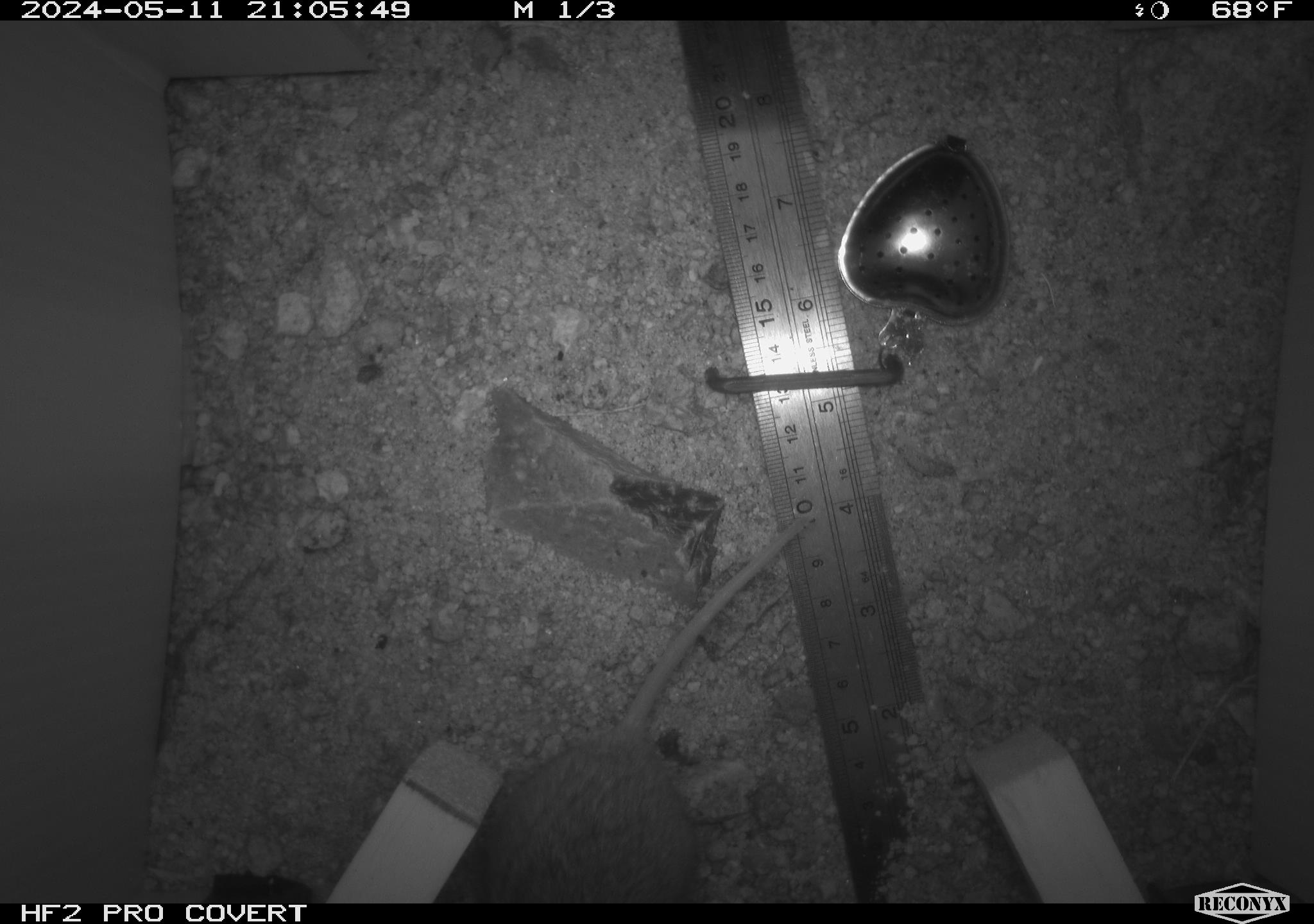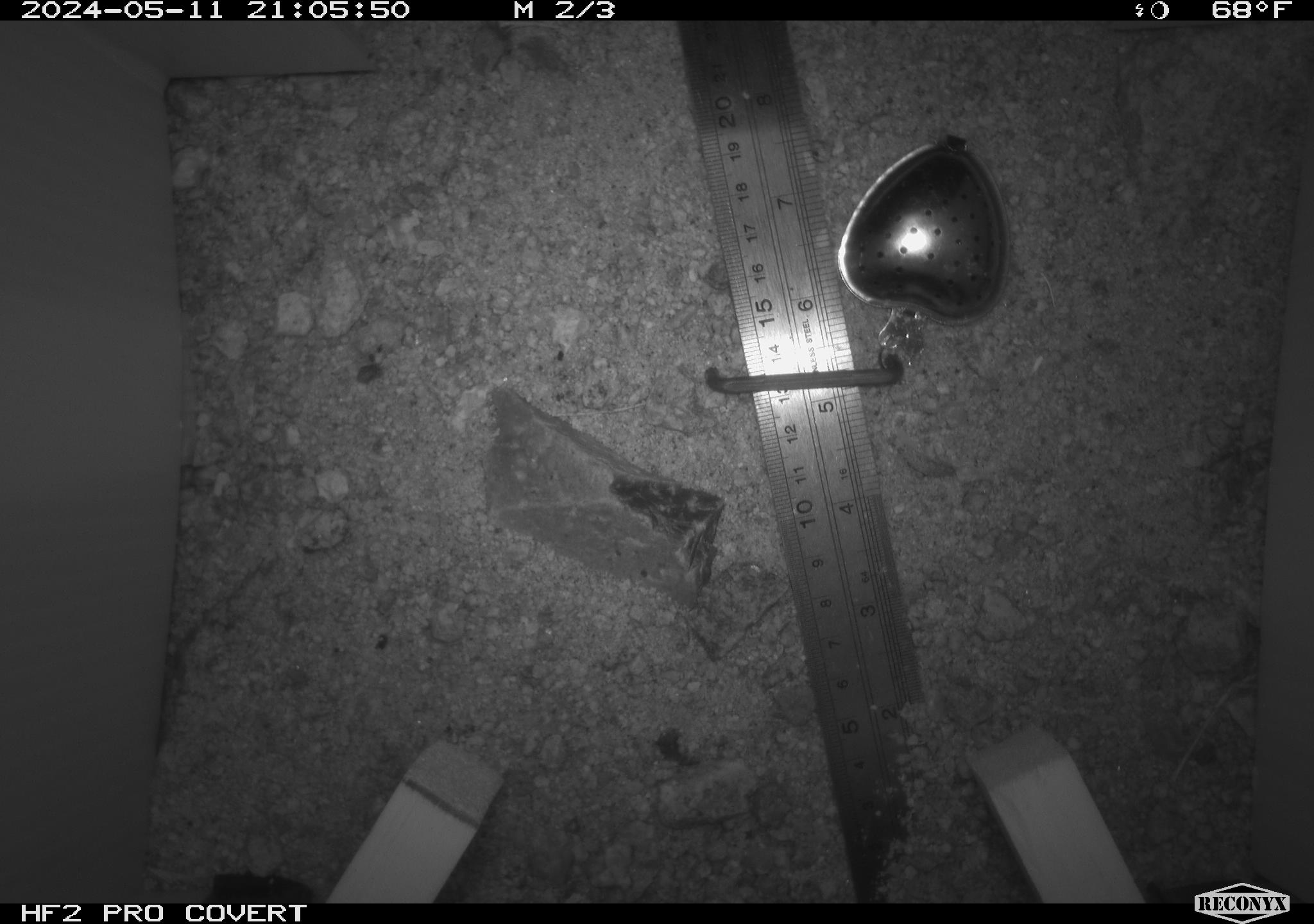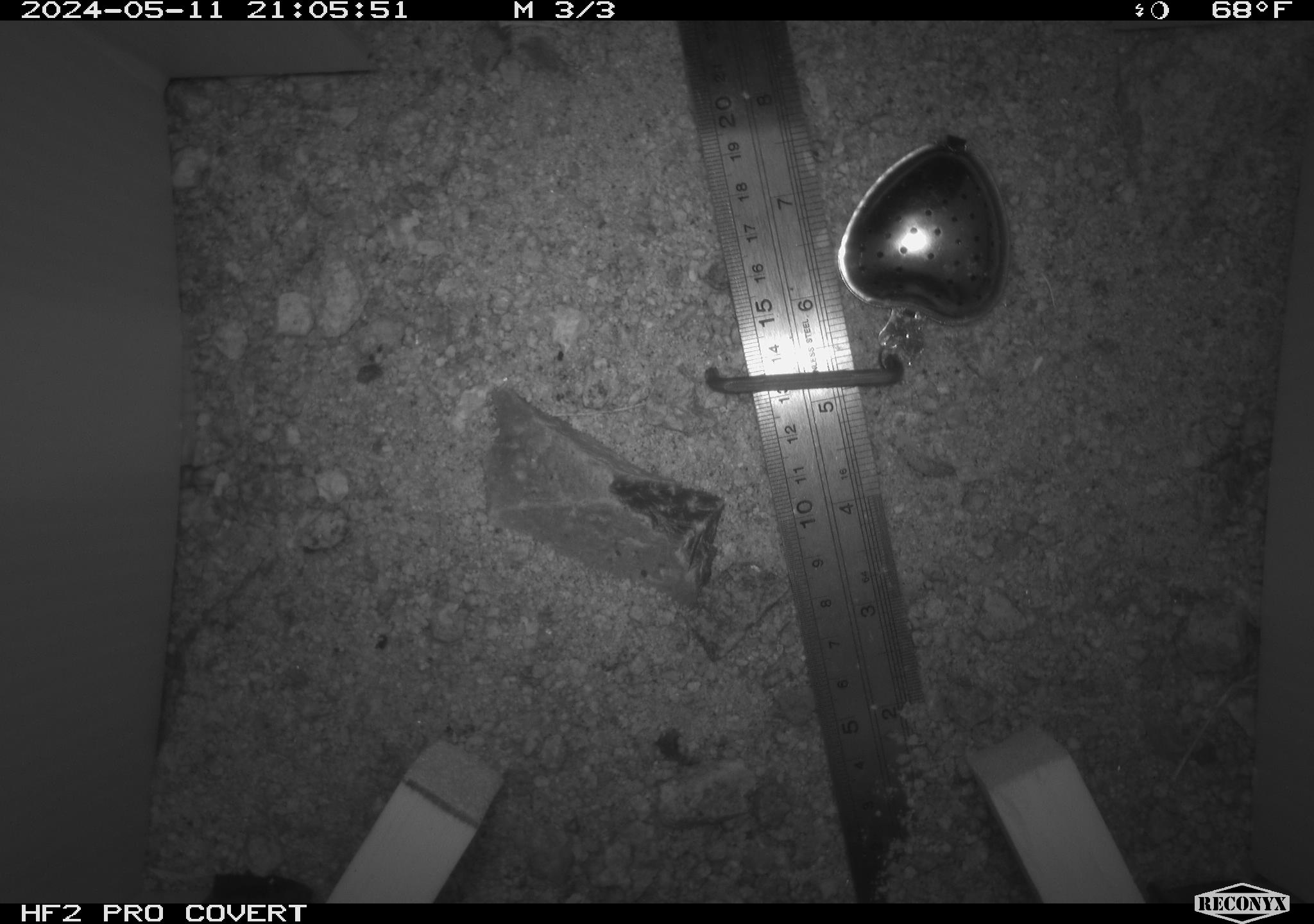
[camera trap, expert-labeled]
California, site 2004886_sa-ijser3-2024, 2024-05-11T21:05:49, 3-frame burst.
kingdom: Animalia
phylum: Chordata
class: Mammalia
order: Rodentia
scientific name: Rodentia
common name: woodrat or rat or mouse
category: woodrat or rat or mouse species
Woodrat or rat or mouse species (woodrat or rat or mouse) (Rodentia).